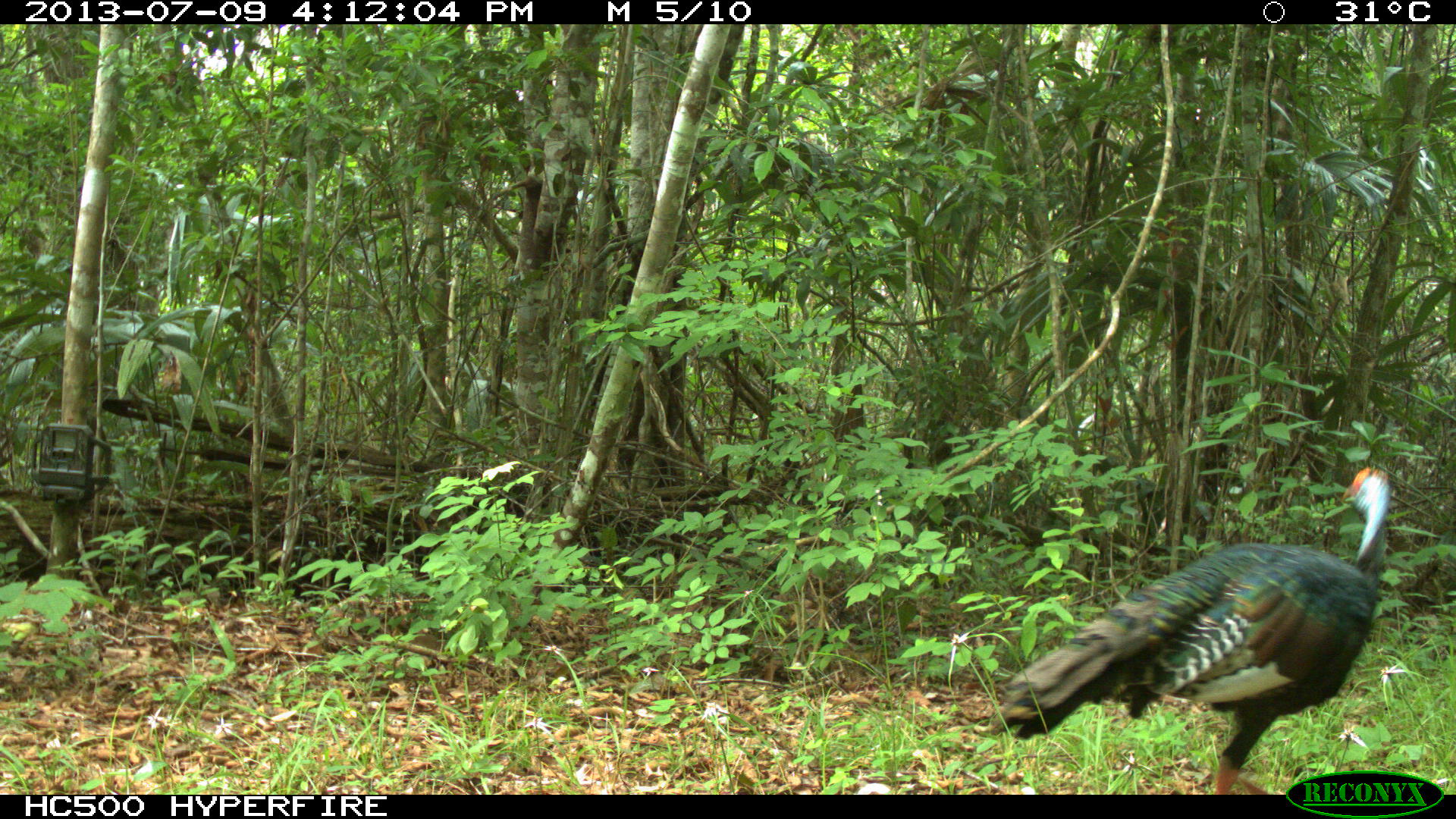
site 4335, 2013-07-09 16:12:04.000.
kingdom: Animalia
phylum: Chordata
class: Aves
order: Galliformes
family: Phasianidae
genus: Meleagris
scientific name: Meleagris ocellata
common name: ocellated turkey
Meleagris ocellata (ocellated turkey), count 1, sex female.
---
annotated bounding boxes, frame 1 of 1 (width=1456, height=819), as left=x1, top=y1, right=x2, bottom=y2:
meleagris ocellata: left=988, top=465, right=1389, bottom=795